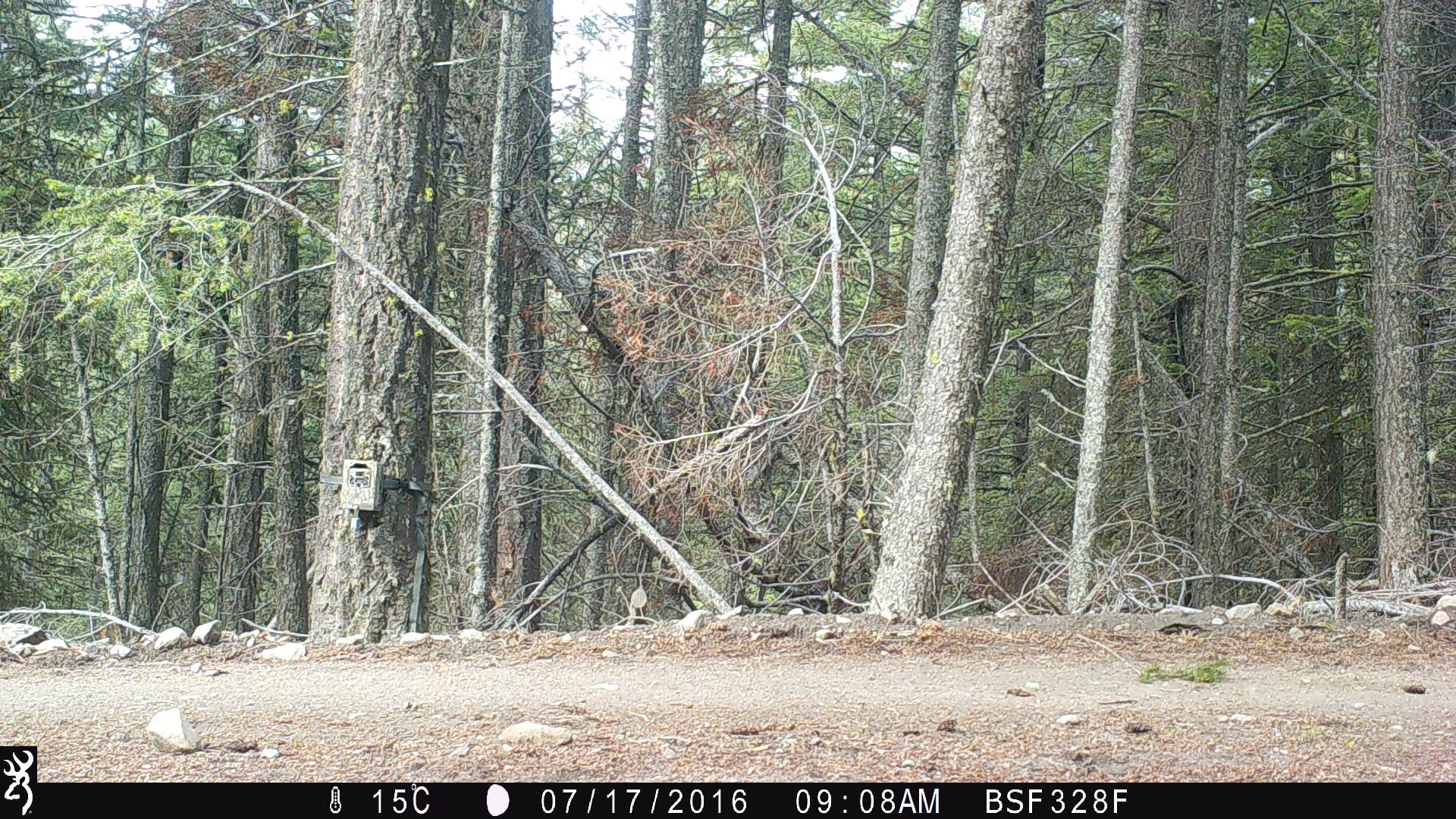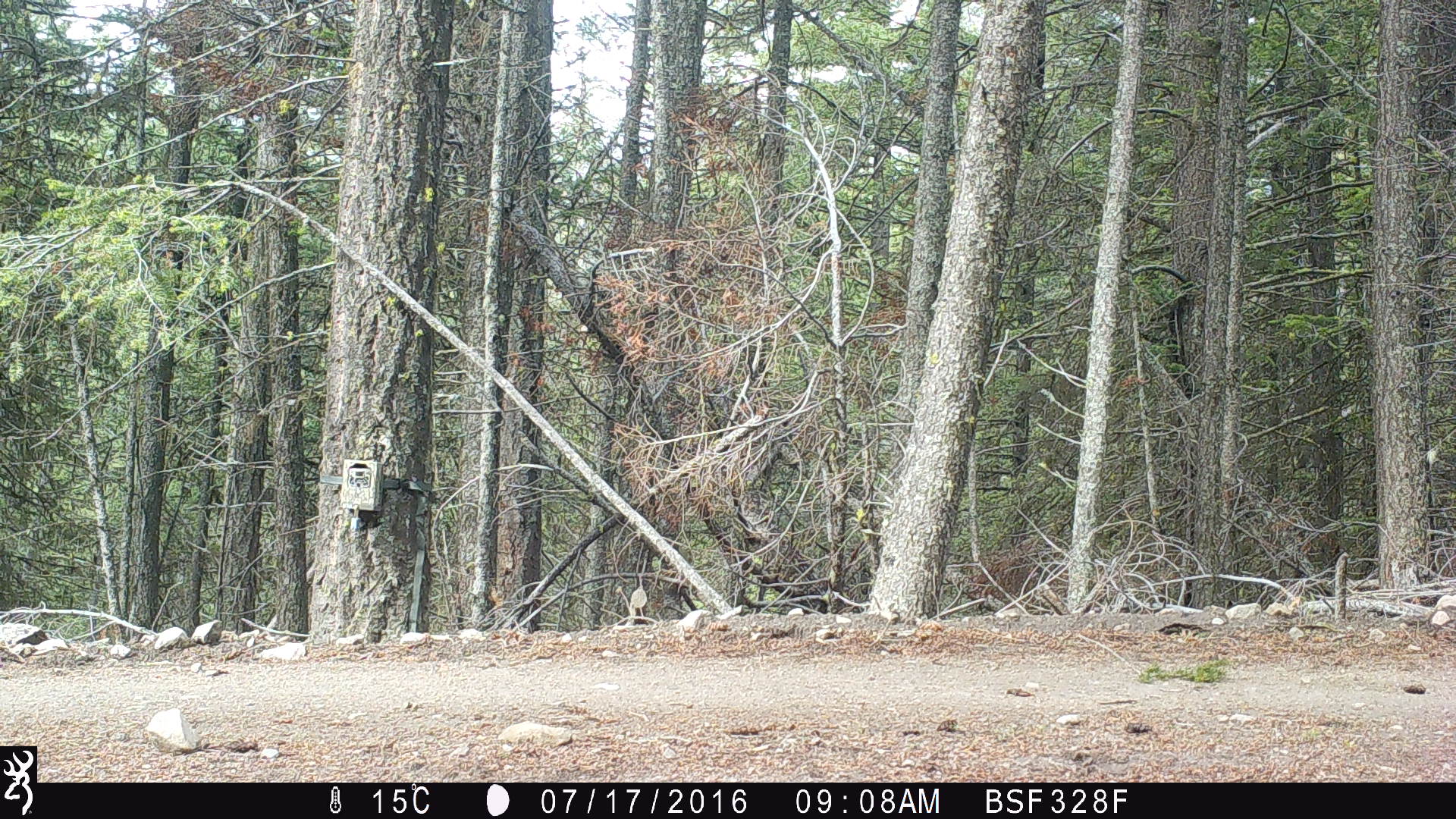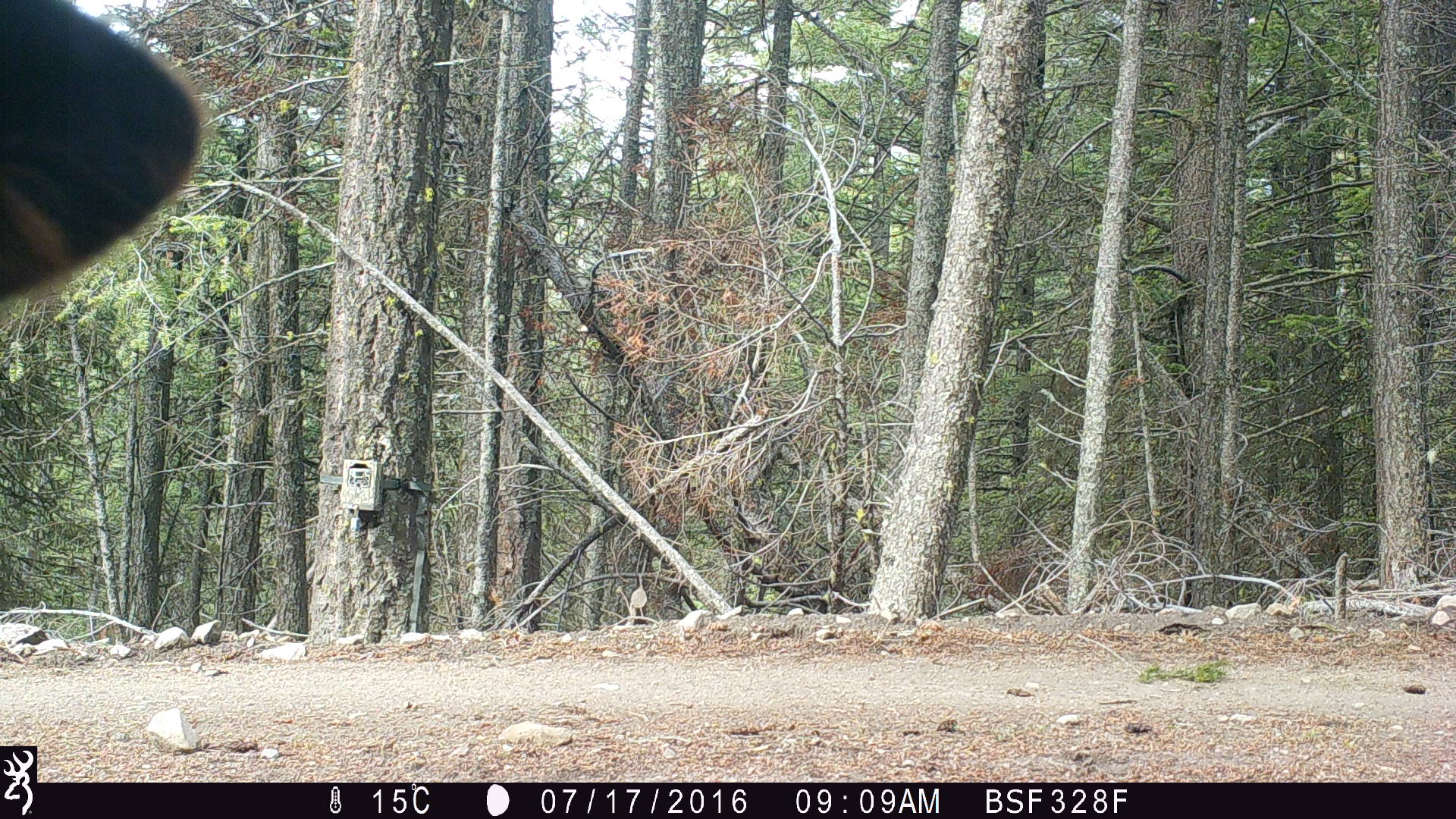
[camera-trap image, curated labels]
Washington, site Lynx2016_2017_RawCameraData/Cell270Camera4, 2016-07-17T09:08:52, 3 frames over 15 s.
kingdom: Animalia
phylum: Chordata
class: Mammalia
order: Artiodactyla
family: Bovidae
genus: Bos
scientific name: Bos taurus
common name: domestic cattle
Domestic cattle (Bos taurus). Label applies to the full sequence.